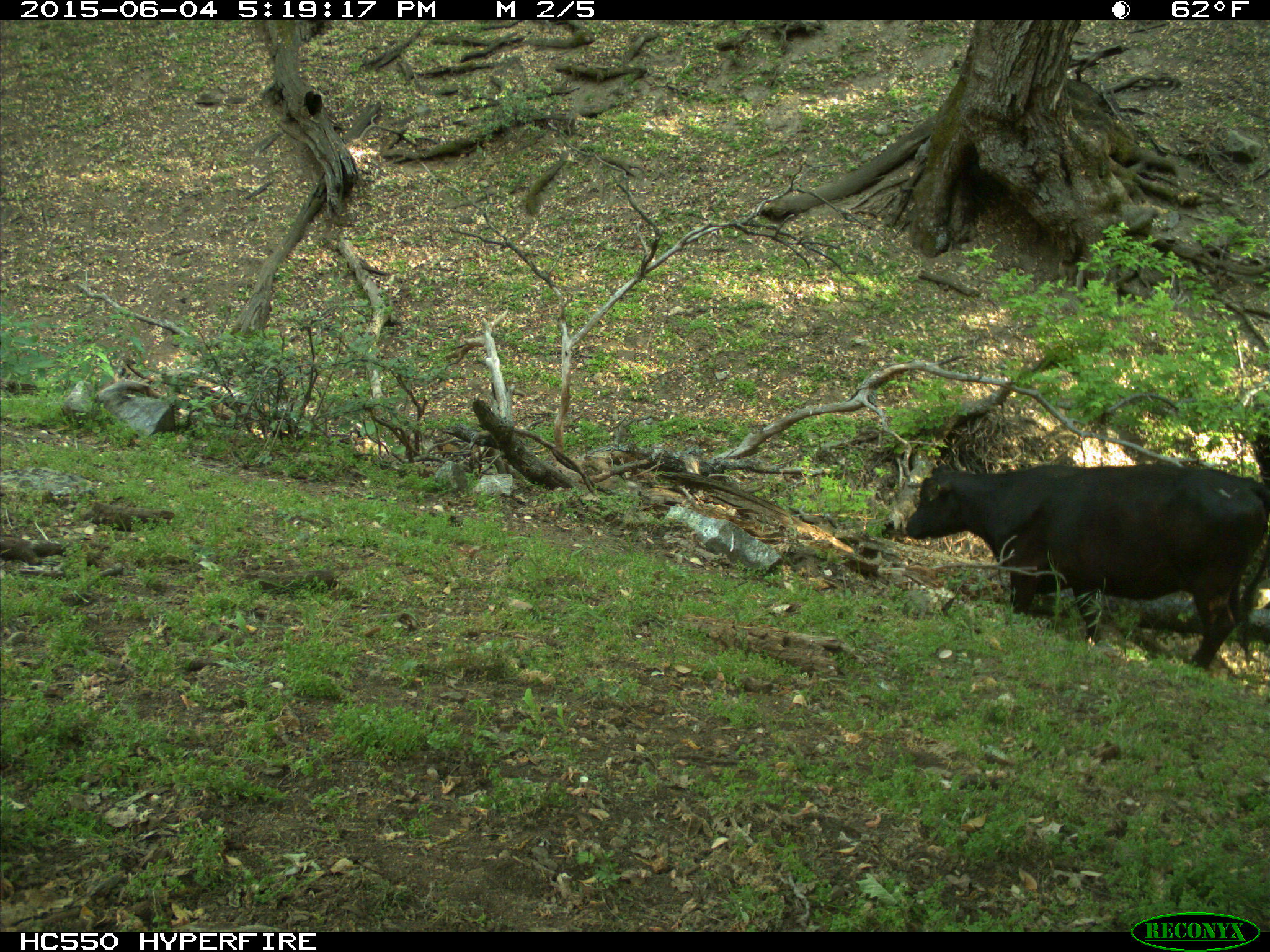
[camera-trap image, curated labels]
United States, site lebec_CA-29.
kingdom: Animalia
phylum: Chordata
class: Mammalia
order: Artiodactyla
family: Bovidae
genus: Bos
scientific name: Bos taurus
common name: domestic cow